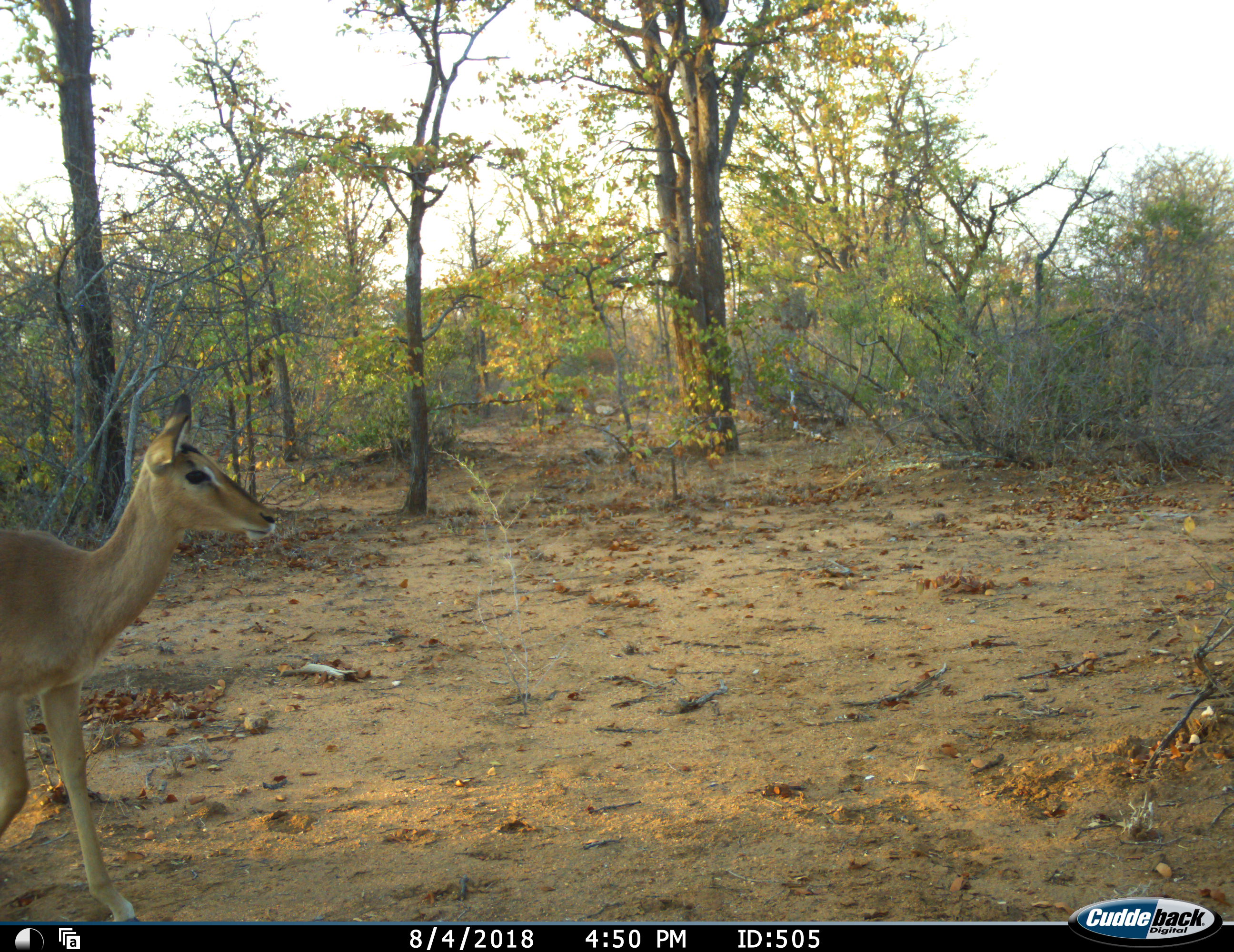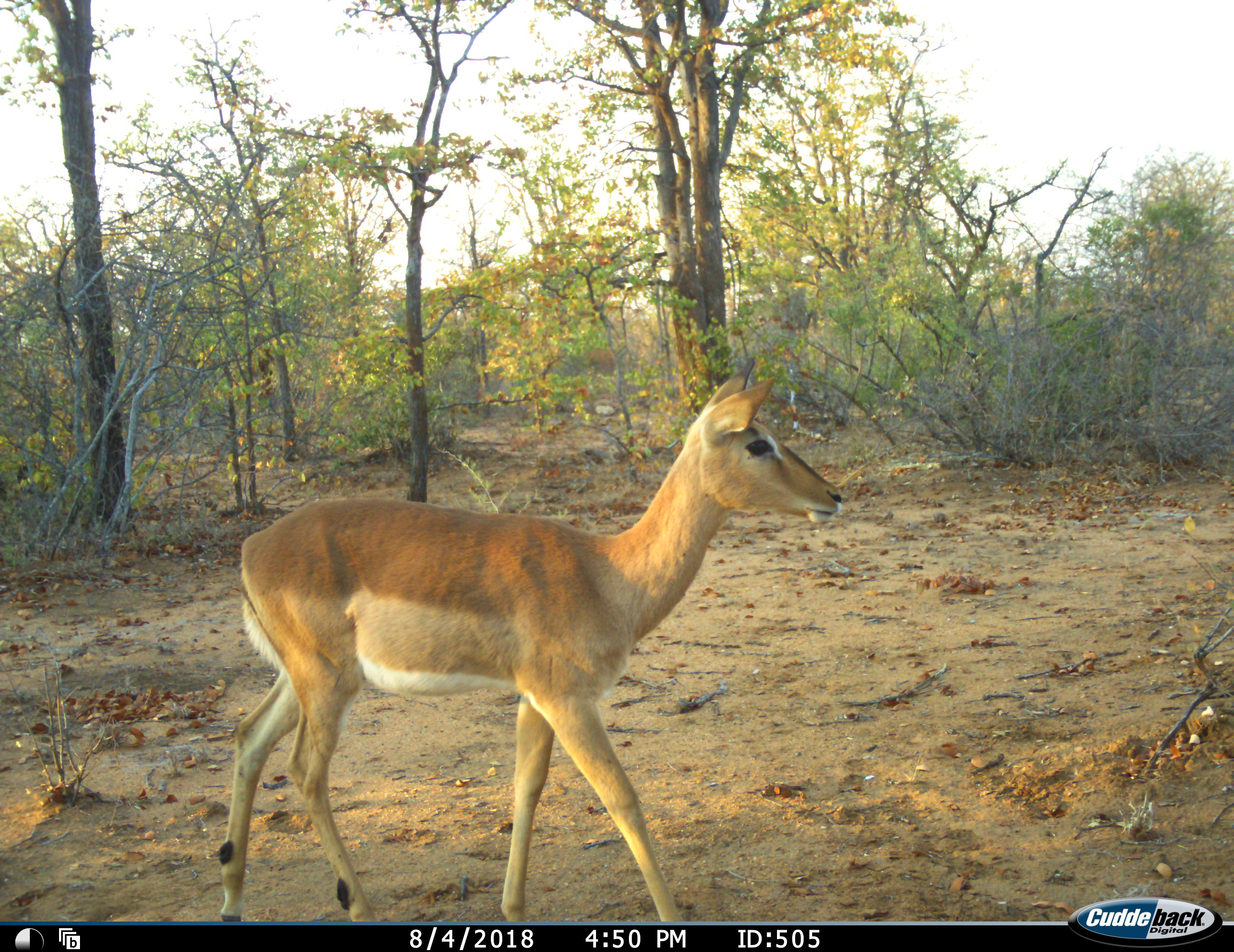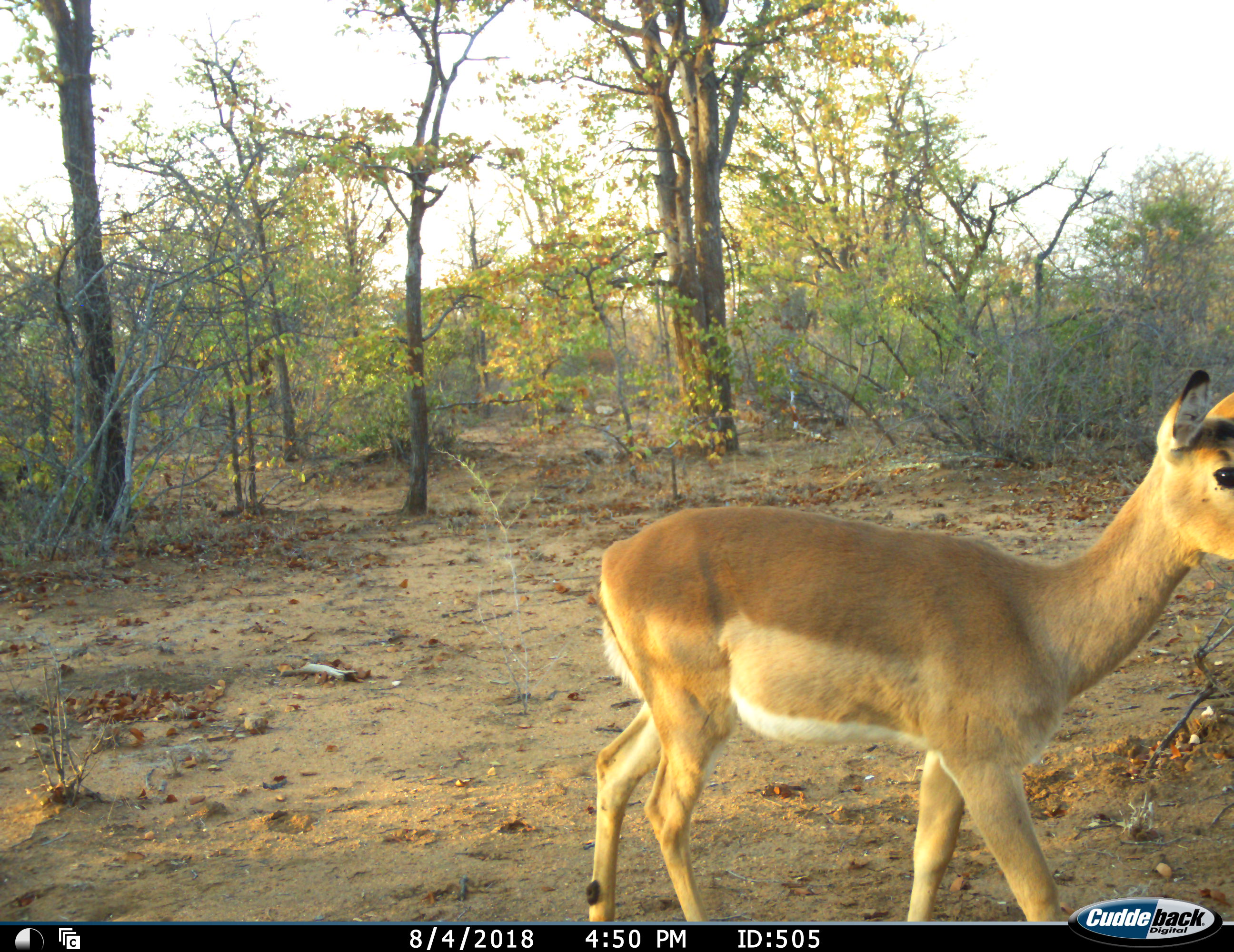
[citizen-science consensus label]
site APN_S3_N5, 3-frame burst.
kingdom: Animalia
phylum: Chordata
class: Mammalia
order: Artiodactyla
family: Bovidae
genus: Aepyceros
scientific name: Aepyceros melampus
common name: impala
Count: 1.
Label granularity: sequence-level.